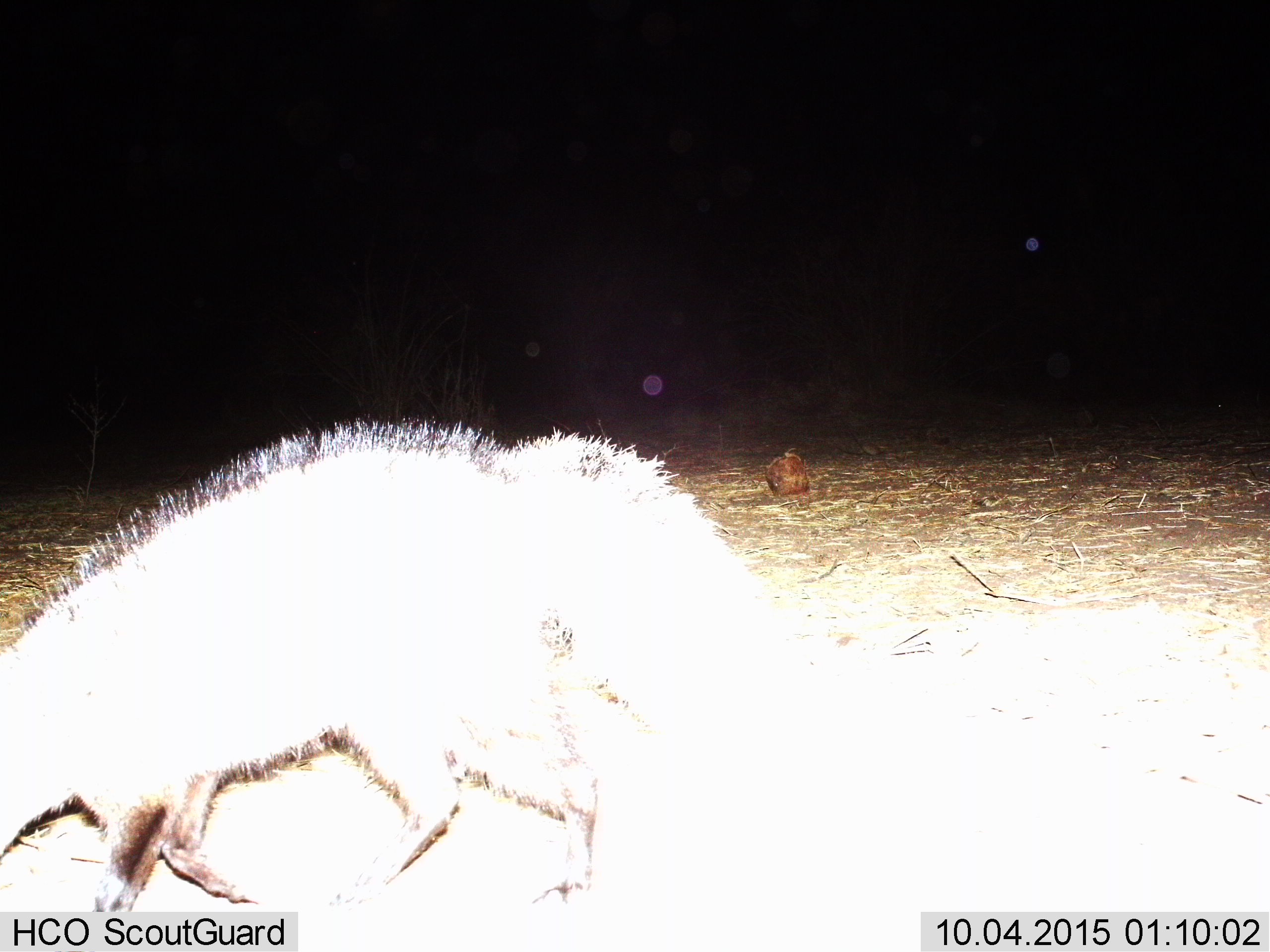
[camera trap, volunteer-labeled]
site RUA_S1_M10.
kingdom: Animalia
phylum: Chordata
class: Mammalia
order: Carnivora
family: Herpestidae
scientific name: Herpestidae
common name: mongoose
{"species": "mongoose (Herpestidae)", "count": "1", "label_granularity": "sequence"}